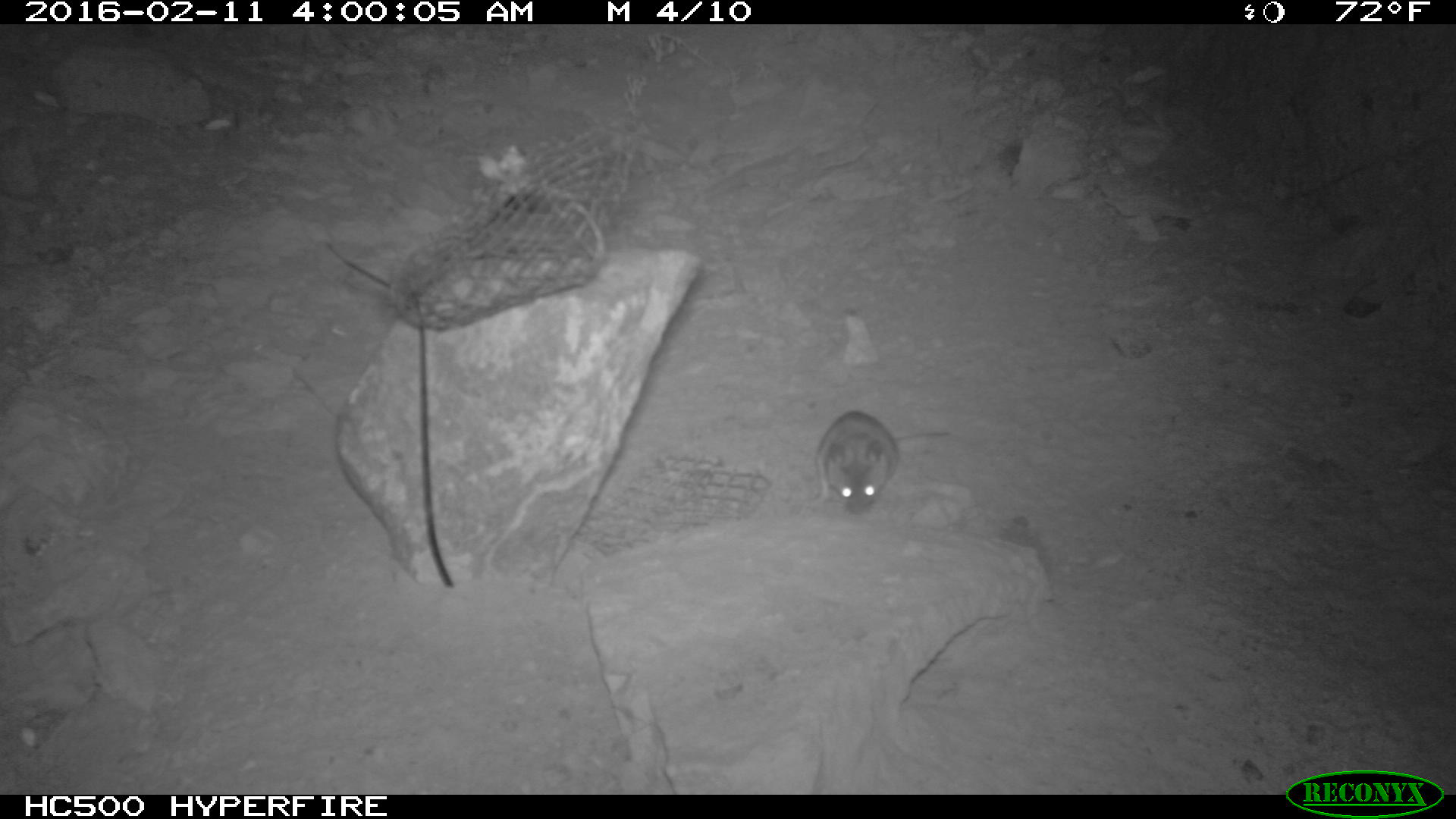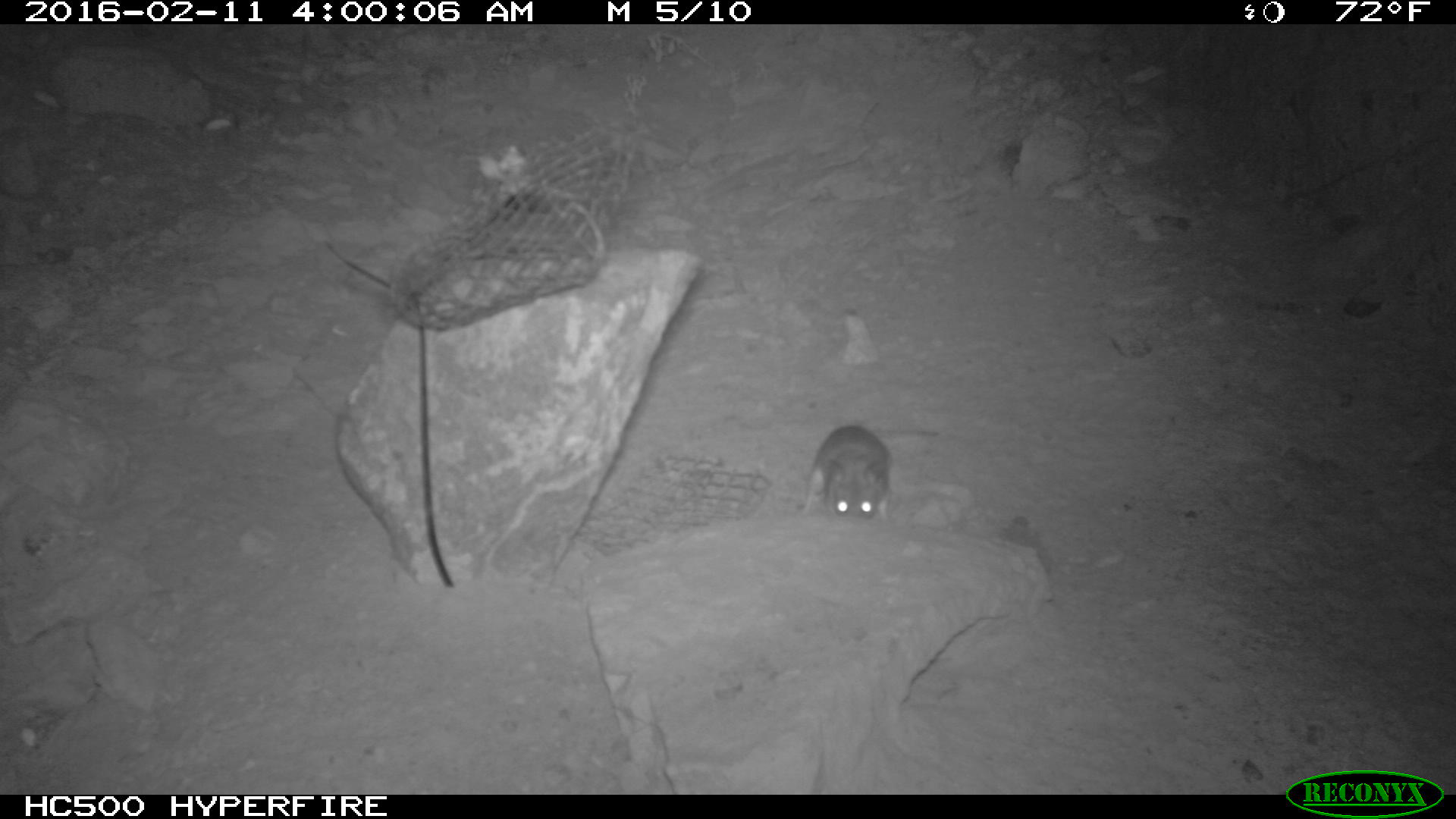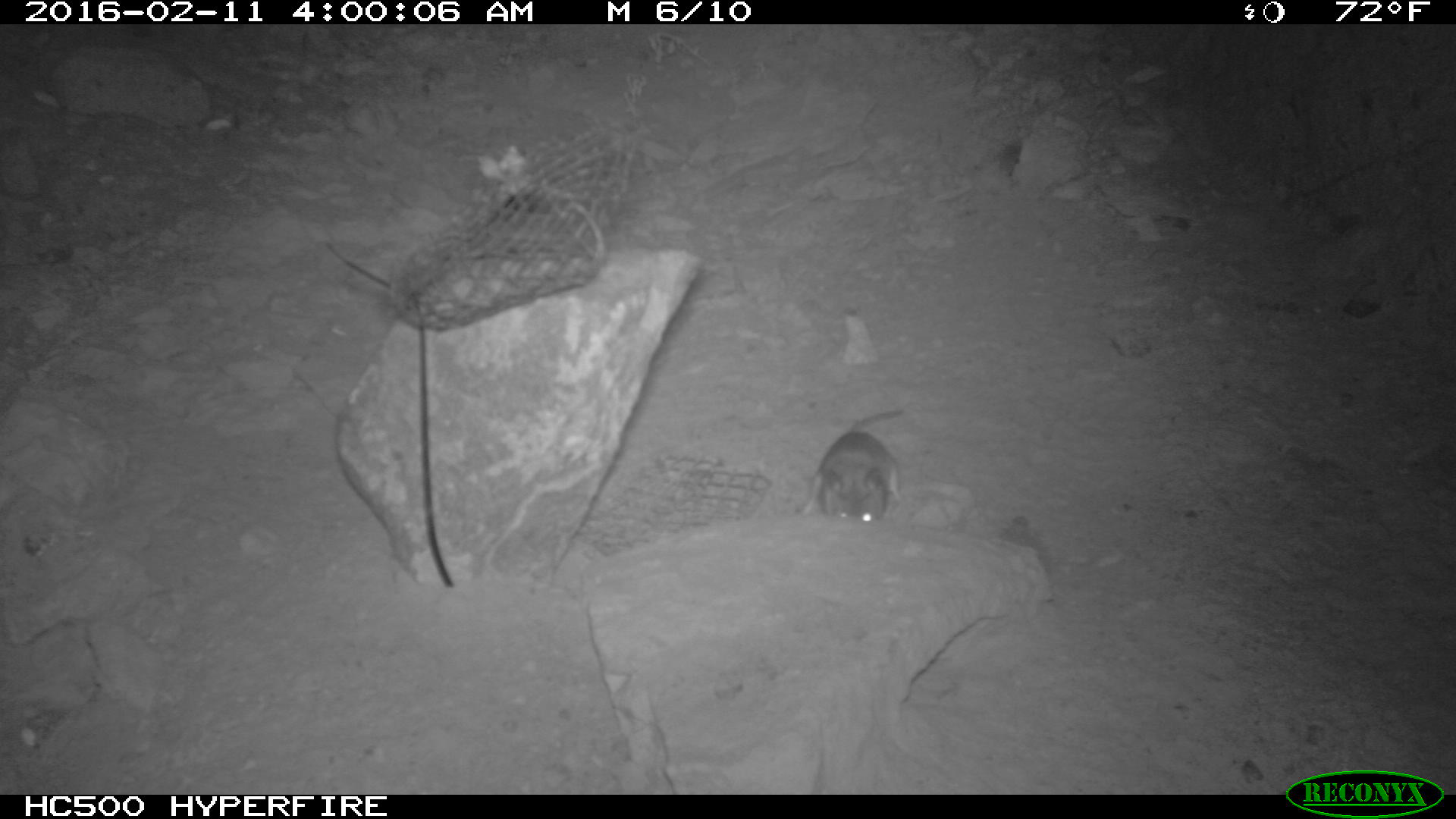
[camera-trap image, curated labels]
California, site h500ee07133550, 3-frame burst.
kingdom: Animalia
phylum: Chordata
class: Mammalia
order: Rodentia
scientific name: Rodentia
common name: rodent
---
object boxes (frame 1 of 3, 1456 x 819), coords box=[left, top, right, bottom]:
rodent: box=[805, 411, 949, 514]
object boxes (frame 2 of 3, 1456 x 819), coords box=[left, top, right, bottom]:
rodent: box=[797, 423, 937, 520]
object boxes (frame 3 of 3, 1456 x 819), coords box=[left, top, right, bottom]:
rodent: box=[799, 409, 903, 522]